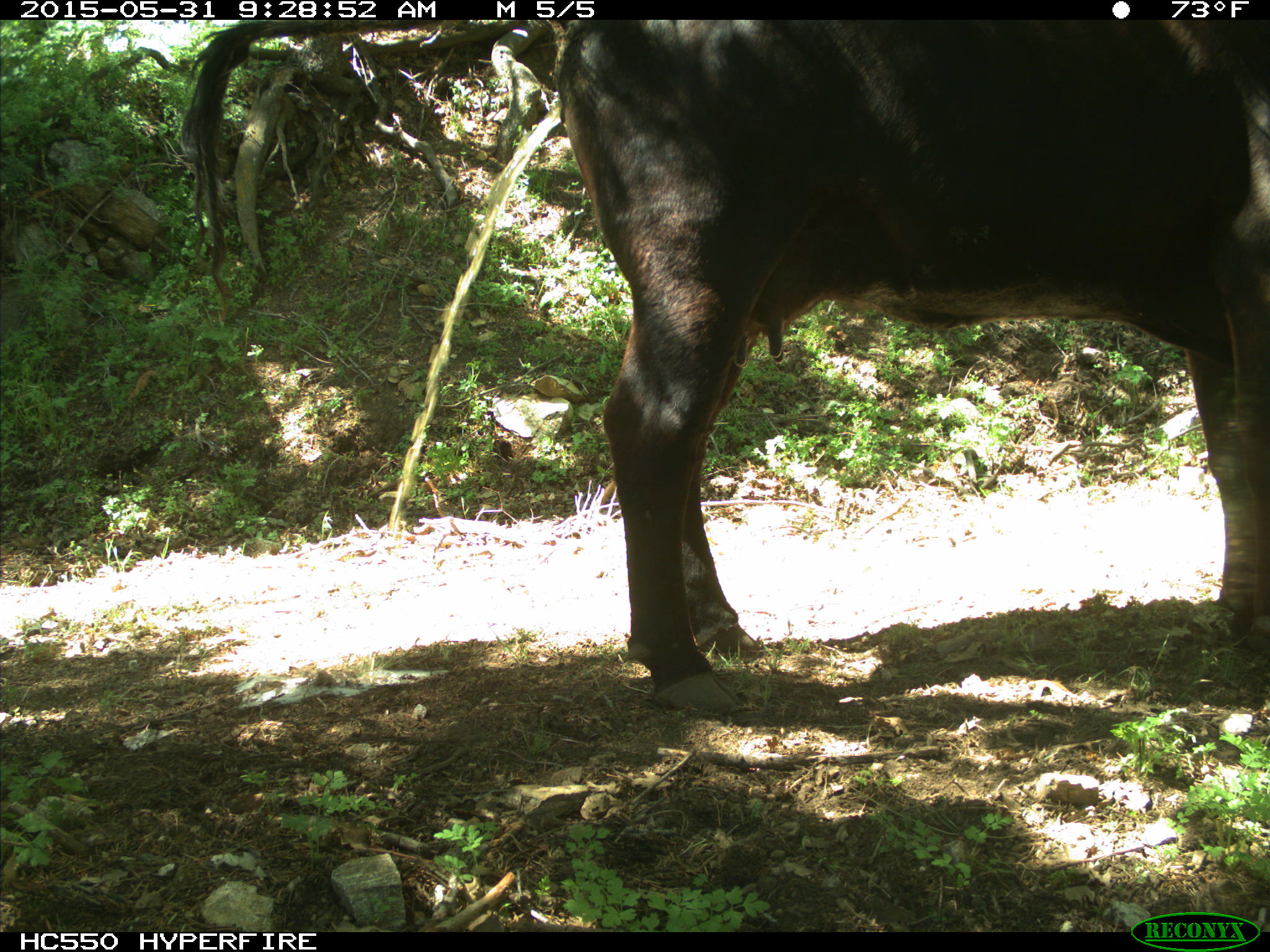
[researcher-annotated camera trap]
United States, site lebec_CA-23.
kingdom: Animalia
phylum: Chordata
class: Mammalia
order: Artiodactyla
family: Bovidae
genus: Bos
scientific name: Bos taurus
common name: domestic cow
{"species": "Bos taurus (domestic cow)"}